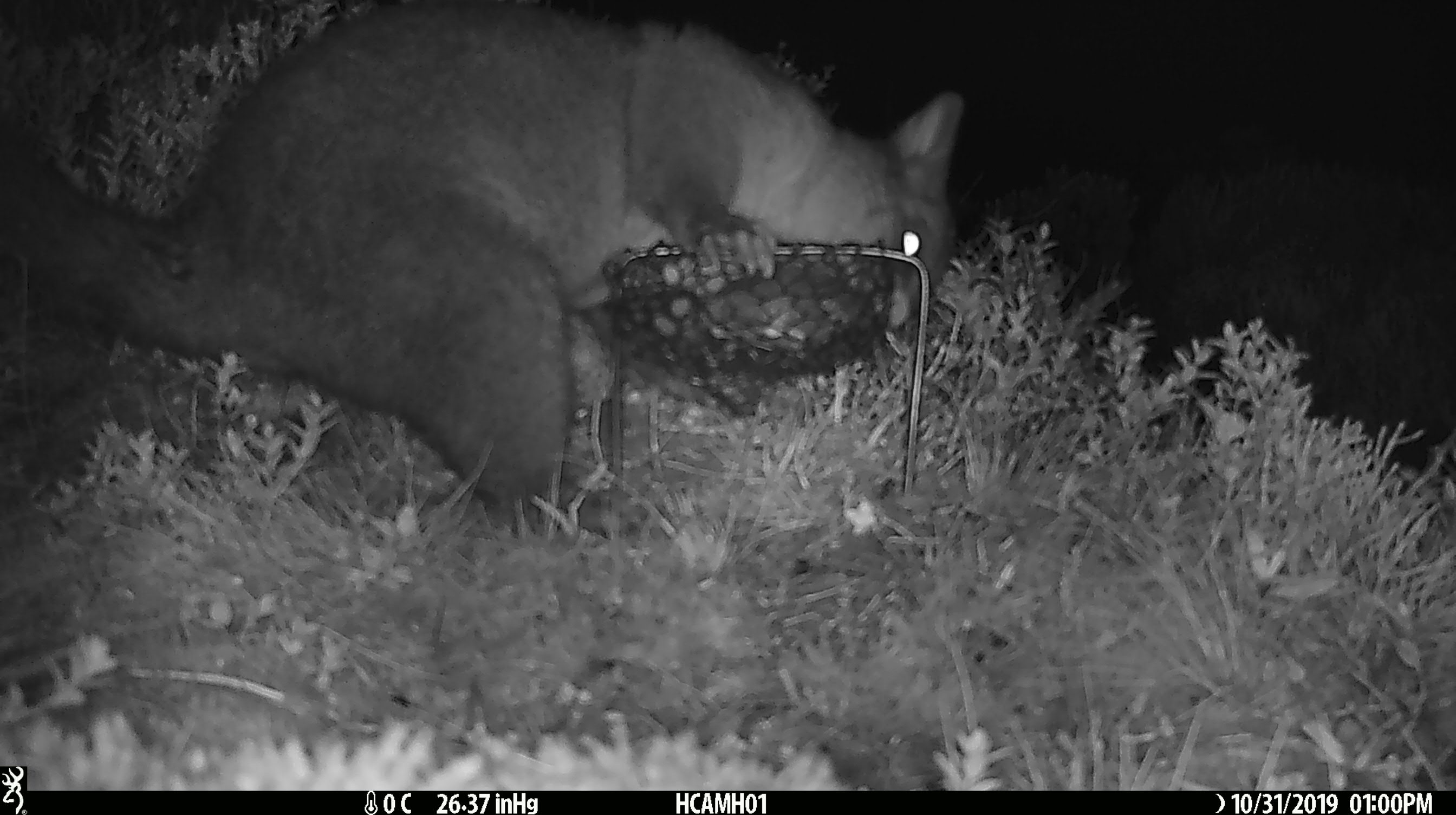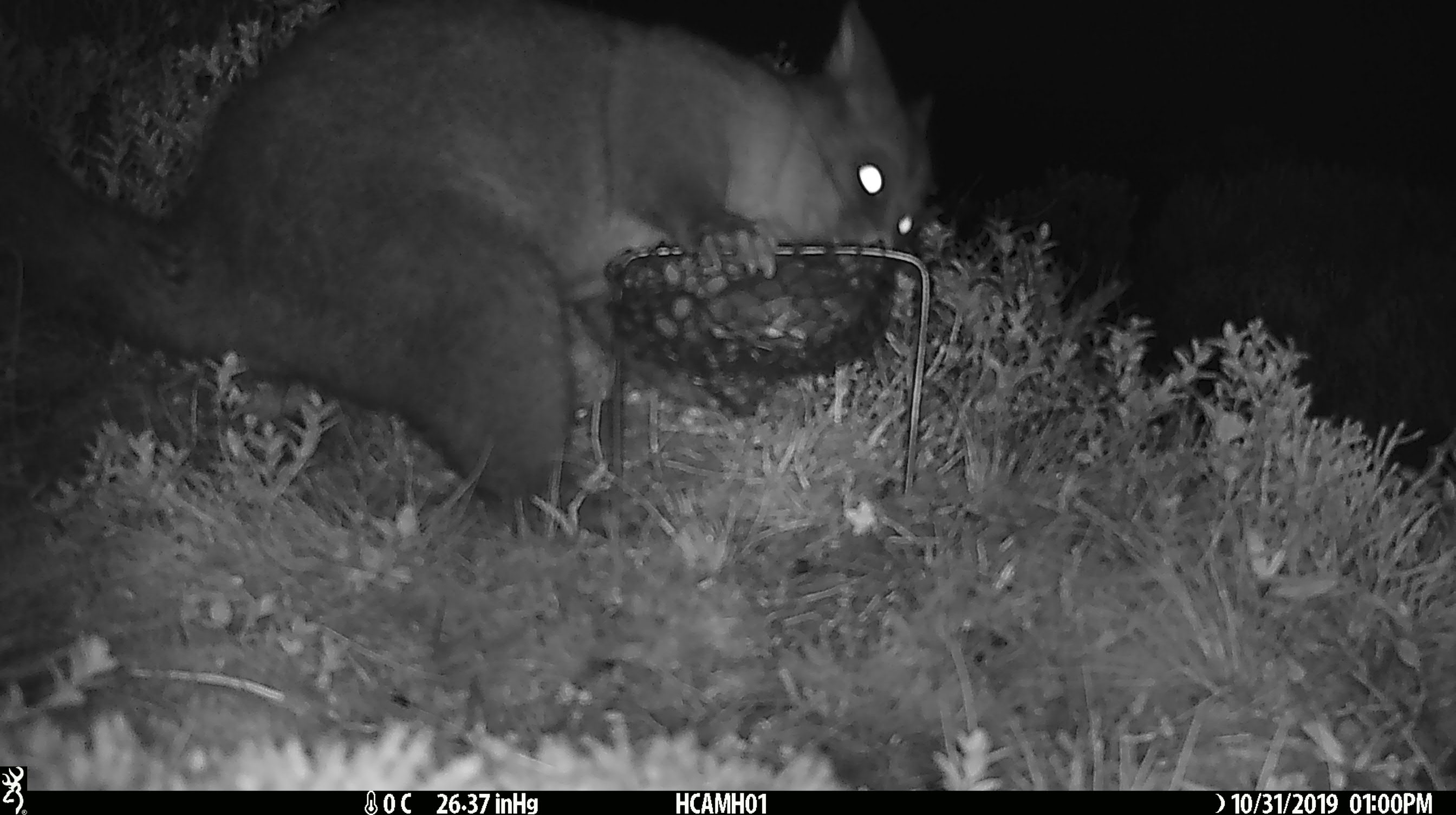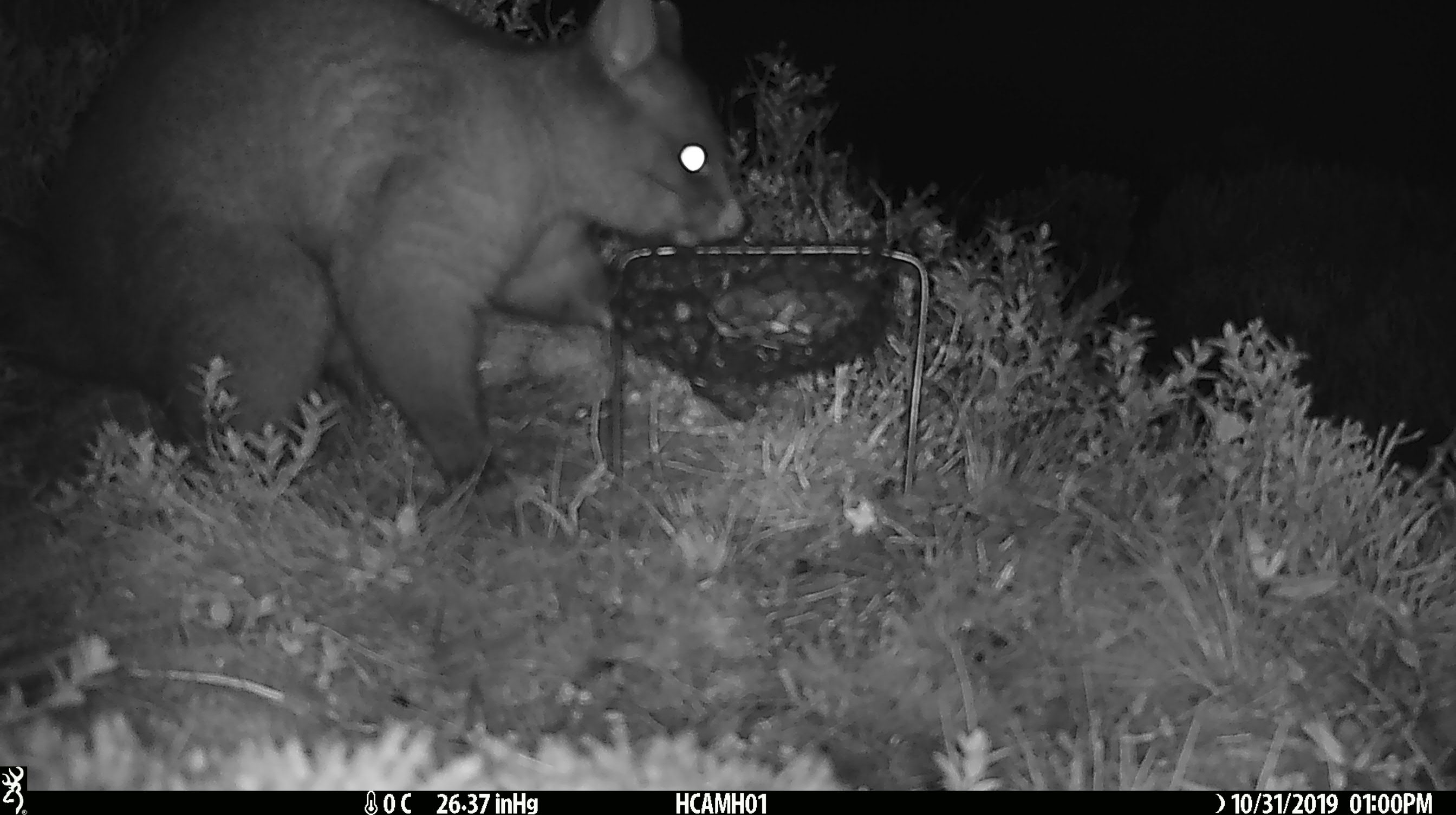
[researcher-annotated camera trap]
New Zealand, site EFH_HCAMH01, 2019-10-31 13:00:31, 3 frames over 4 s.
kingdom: Animalia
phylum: Chordata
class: Mammalia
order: Diprotodontia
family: Phalangeridae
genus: Trichosurus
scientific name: Trichosurus vulpecula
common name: common brushtail possum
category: possum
Possum (common brushtail possum) (Trichosurus vulpecula).